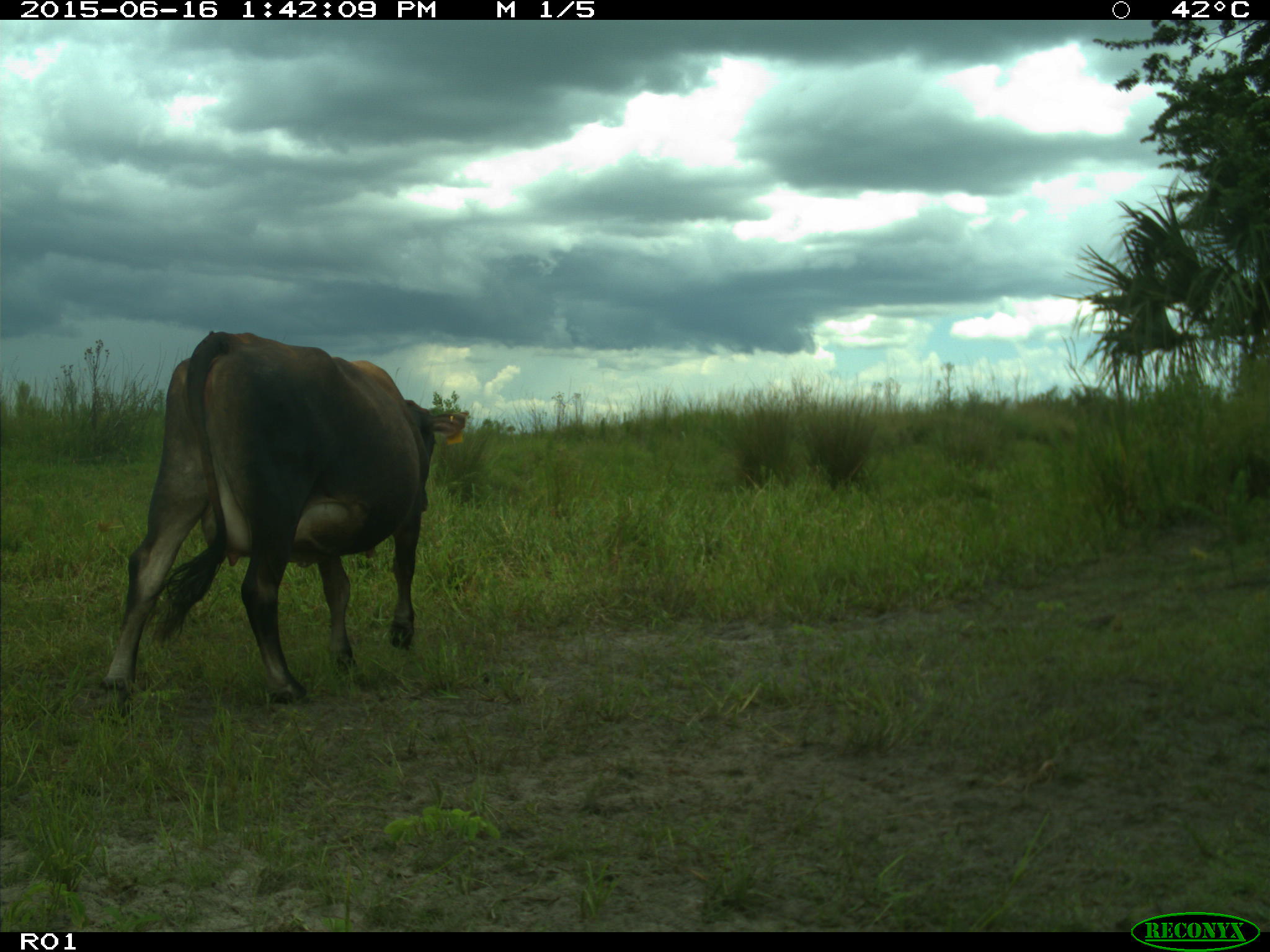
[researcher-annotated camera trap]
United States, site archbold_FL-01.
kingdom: Animalia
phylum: Chordata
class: Mammalia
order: Artiodactyla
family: Bovidae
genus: Bos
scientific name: Bos taurus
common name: domestic cow